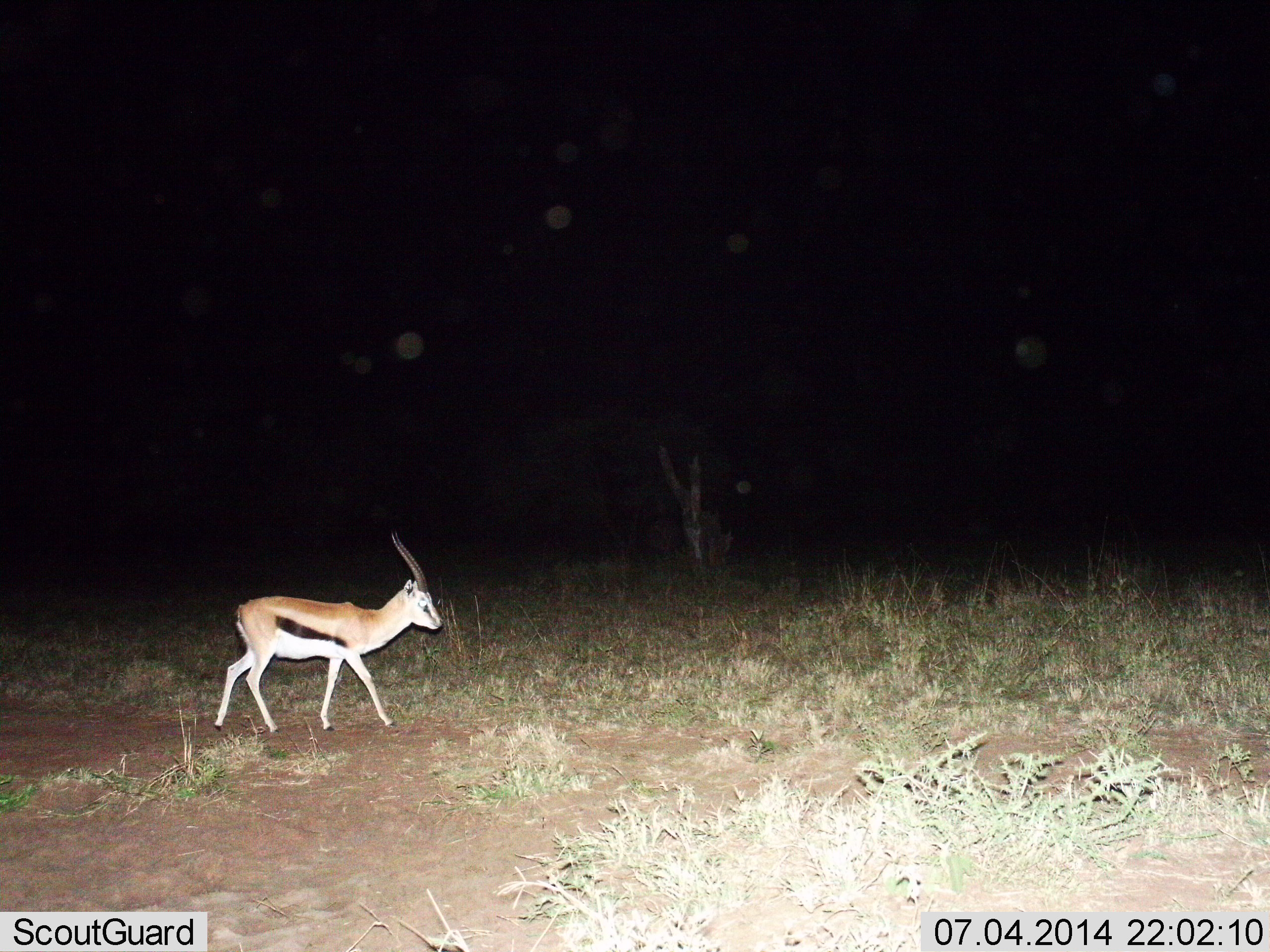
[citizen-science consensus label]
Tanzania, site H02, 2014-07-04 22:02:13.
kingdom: Animalia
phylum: Chordata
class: Mammalia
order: Artiodactyla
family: Bovidae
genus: Eudorcas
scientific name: Eudorcas thomsonii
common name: thomson's gazelle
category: gazellethomsons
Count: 1.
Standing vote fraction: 0%.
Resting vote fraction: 0%.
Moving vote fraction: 100%.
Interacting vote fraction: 0%.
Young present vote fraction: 0%.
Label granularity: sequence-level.